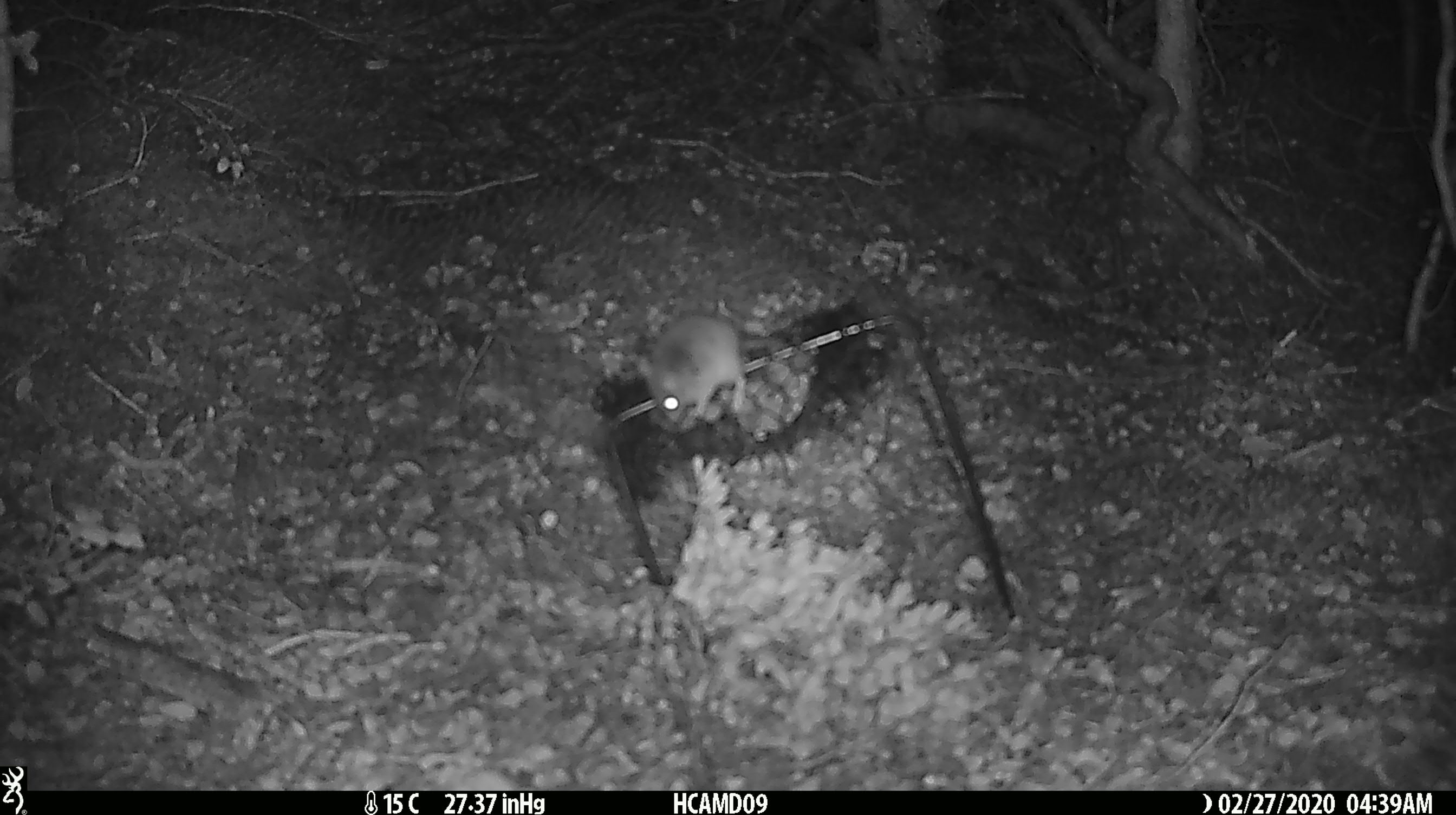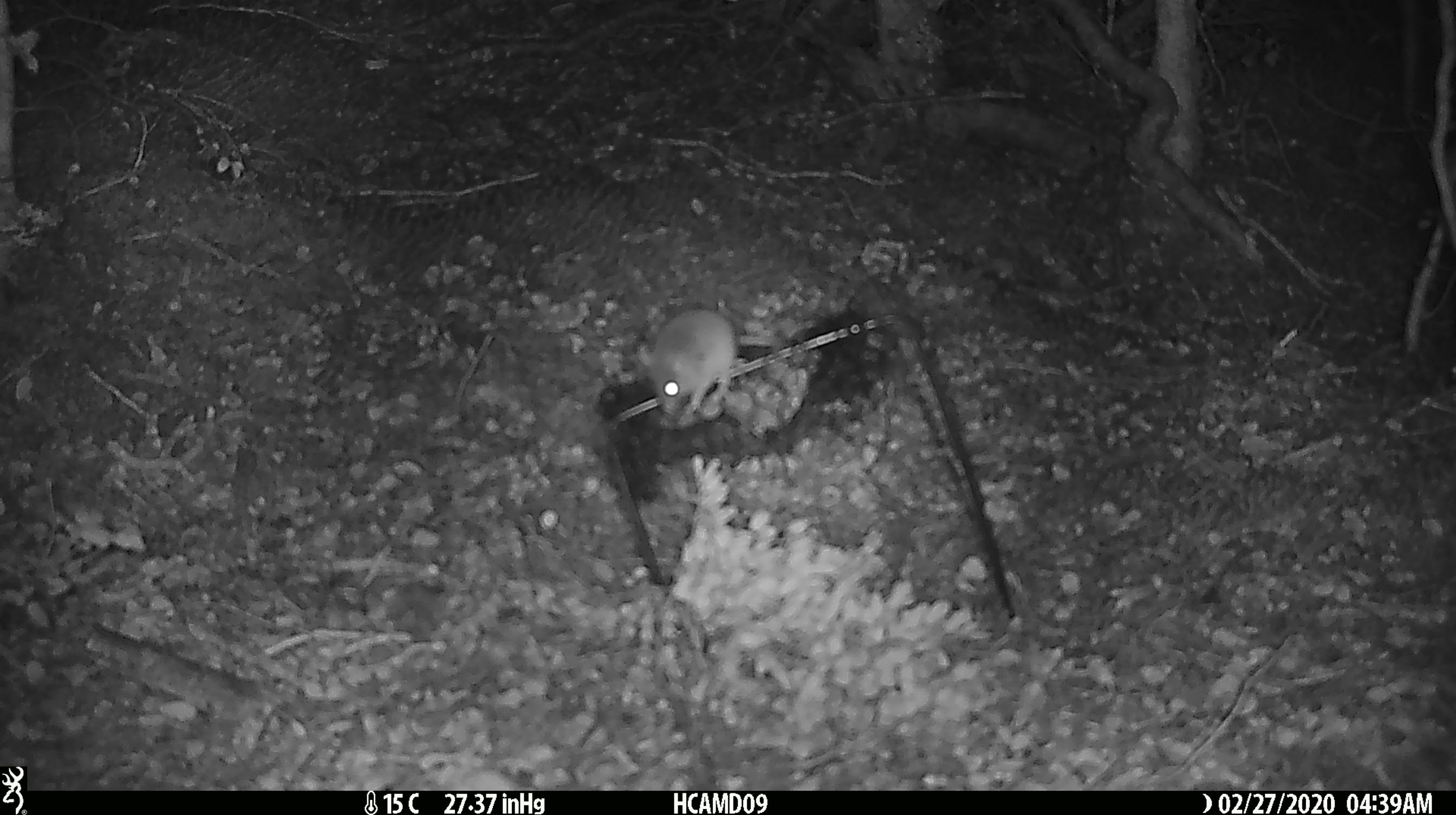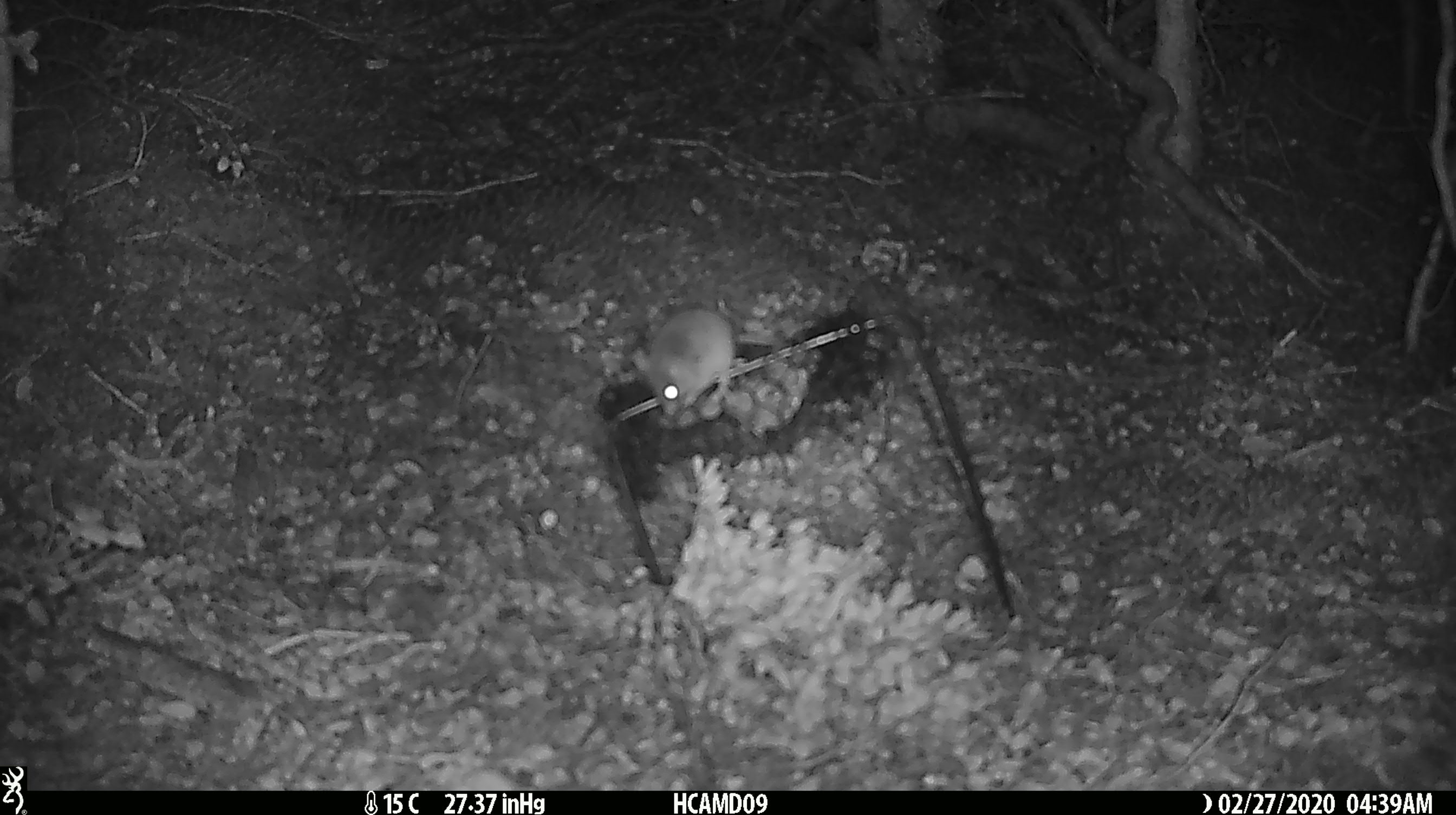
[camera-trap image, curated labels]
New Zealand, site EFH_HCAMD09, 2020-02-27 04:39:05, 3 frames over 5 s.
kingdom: Animalia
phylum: Chordata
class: Mammalia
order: Rodentia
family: Muridae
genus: Mus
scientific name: Mus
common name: mouse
Mouse (Mus).